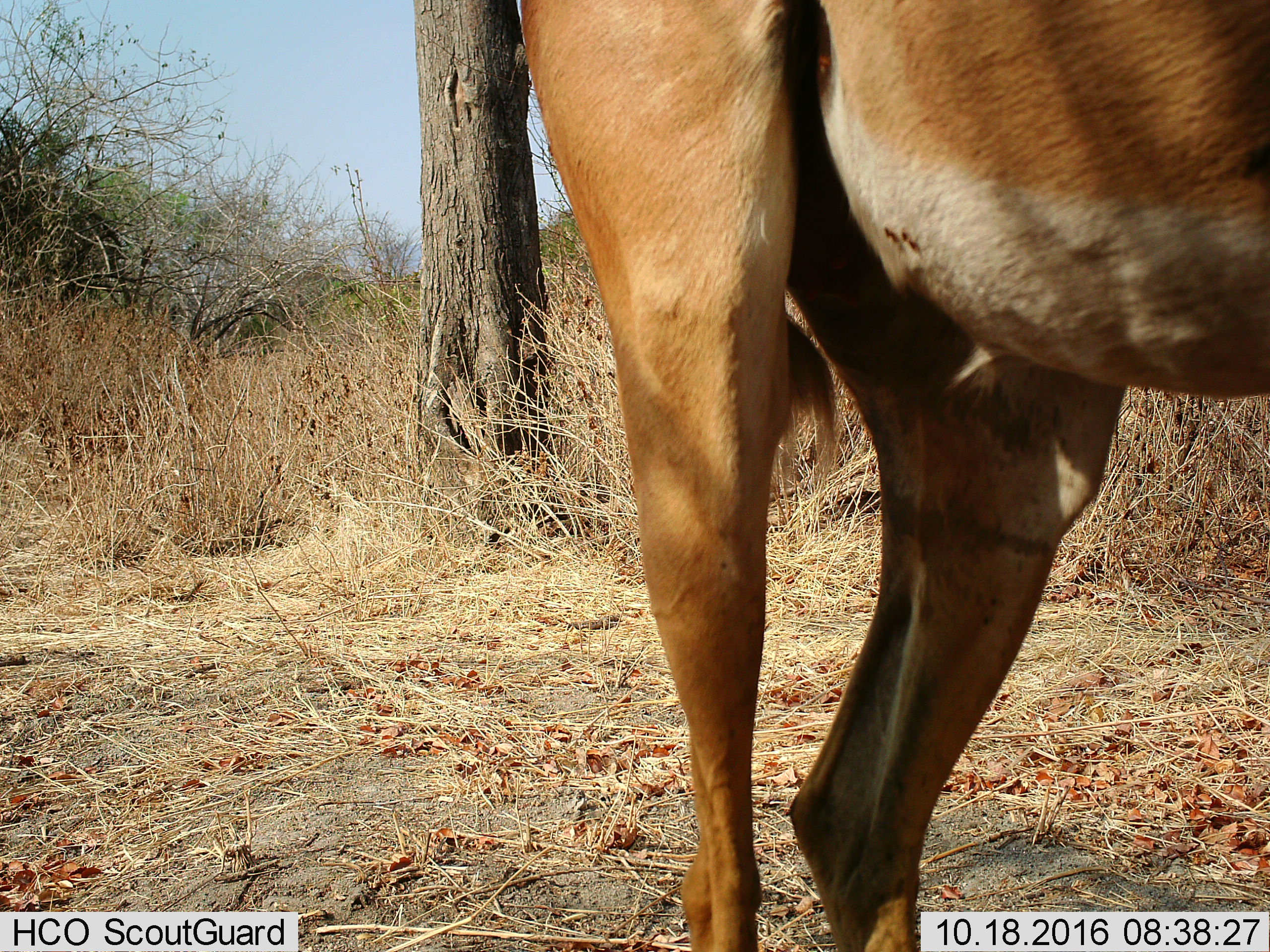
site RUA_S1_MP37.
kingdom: Animalia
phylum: Chordata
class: Mammalia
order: Artiodactyla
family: Bovidae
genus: Aepyceros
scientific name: Aepyceros melampus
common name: impala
Impala (Aepyceros melampus), count 1. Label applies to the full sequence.